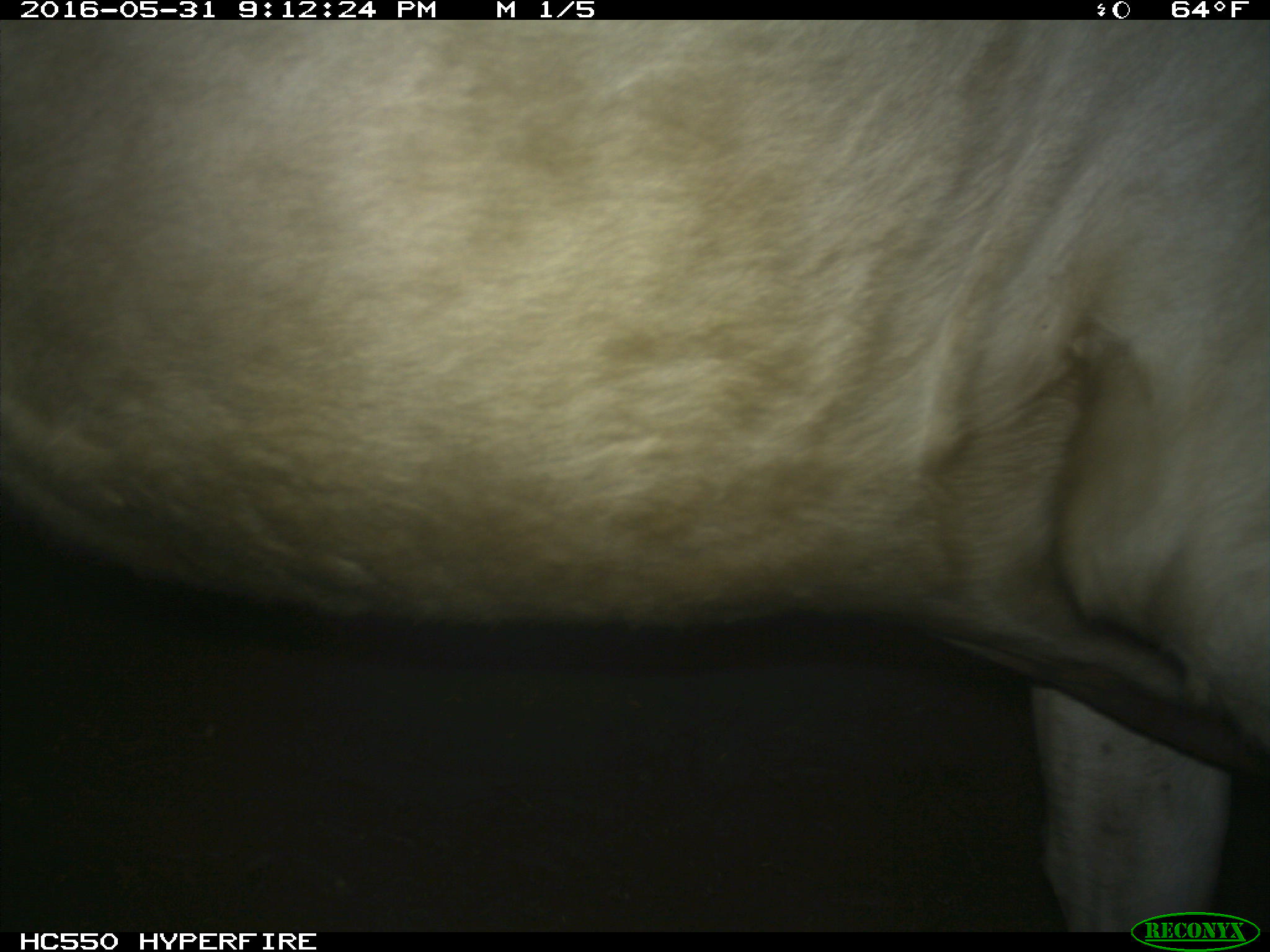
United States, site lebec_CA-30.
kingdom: Animalia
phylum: Chordata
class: Mammalia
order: Artiodactyla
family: Bovidae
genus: Bos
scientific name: Bos taurus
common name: domestic cow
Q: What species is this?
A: Bos taurus (domestic cow).